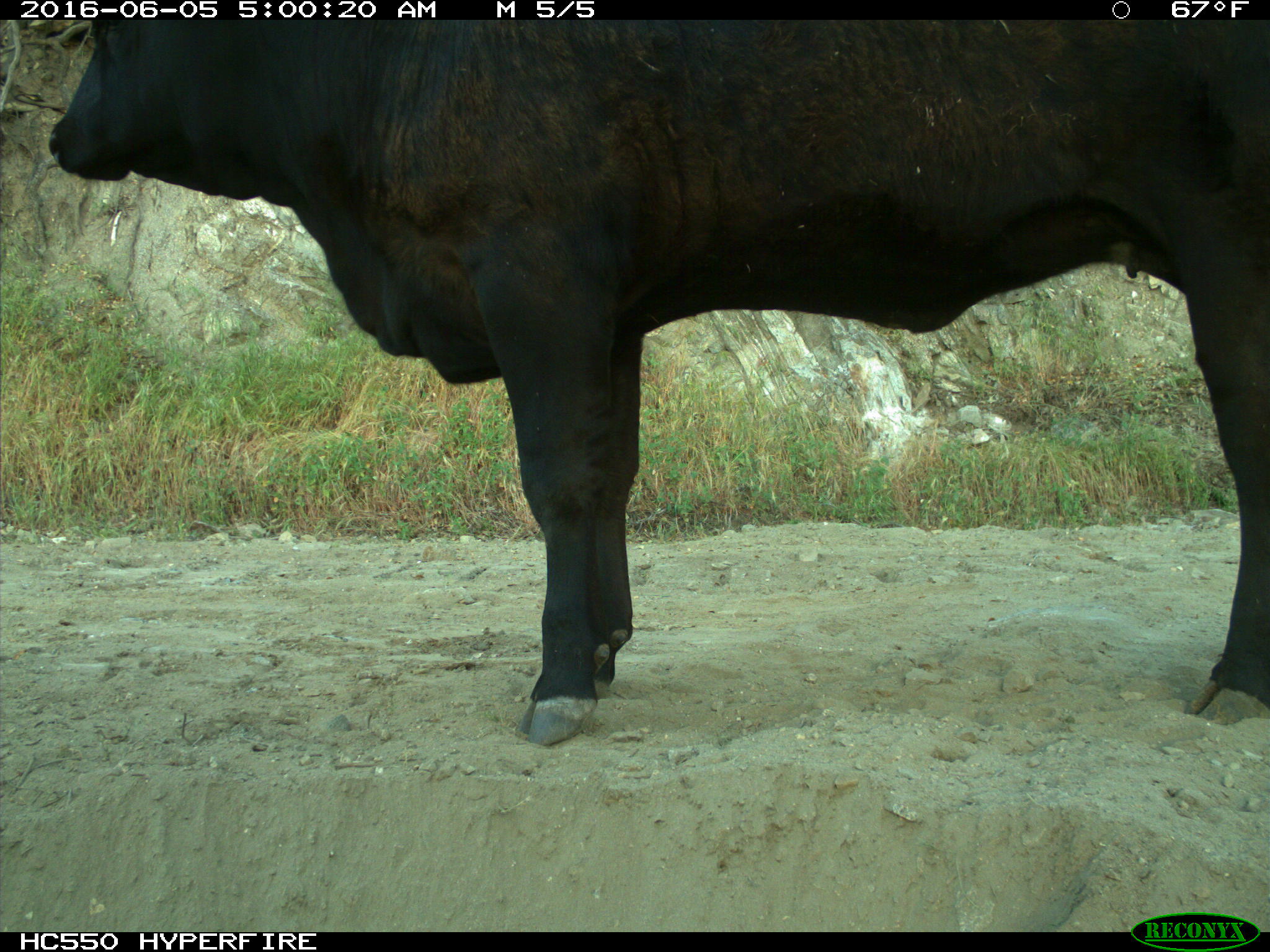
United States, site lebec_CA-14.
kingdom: Animalia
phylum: Chordata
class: Mammalia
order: Artiodactyla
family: Bovidae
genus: Bos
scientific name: Bos taurus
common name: domestic cow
Bos taurus (domestic cow).